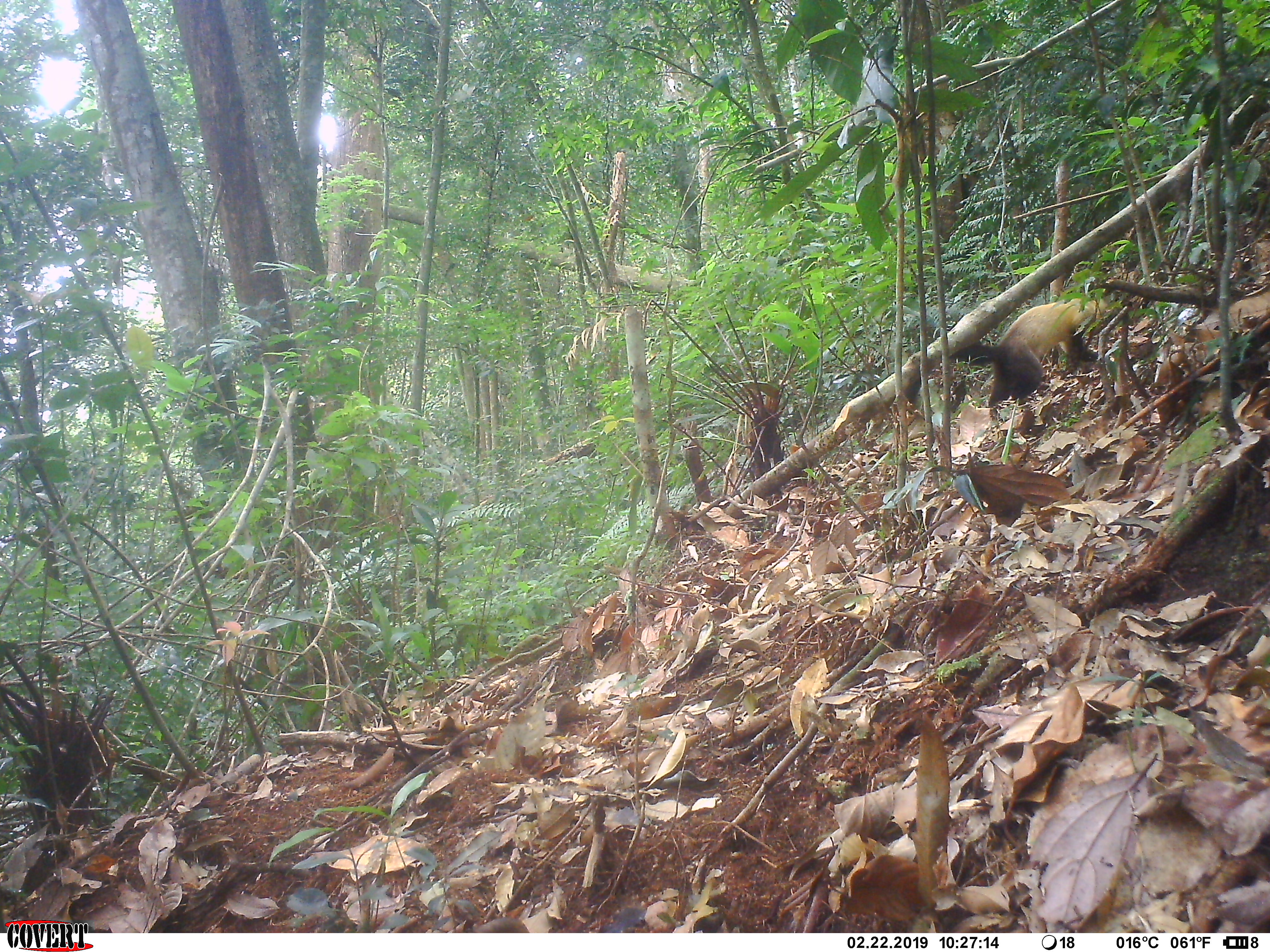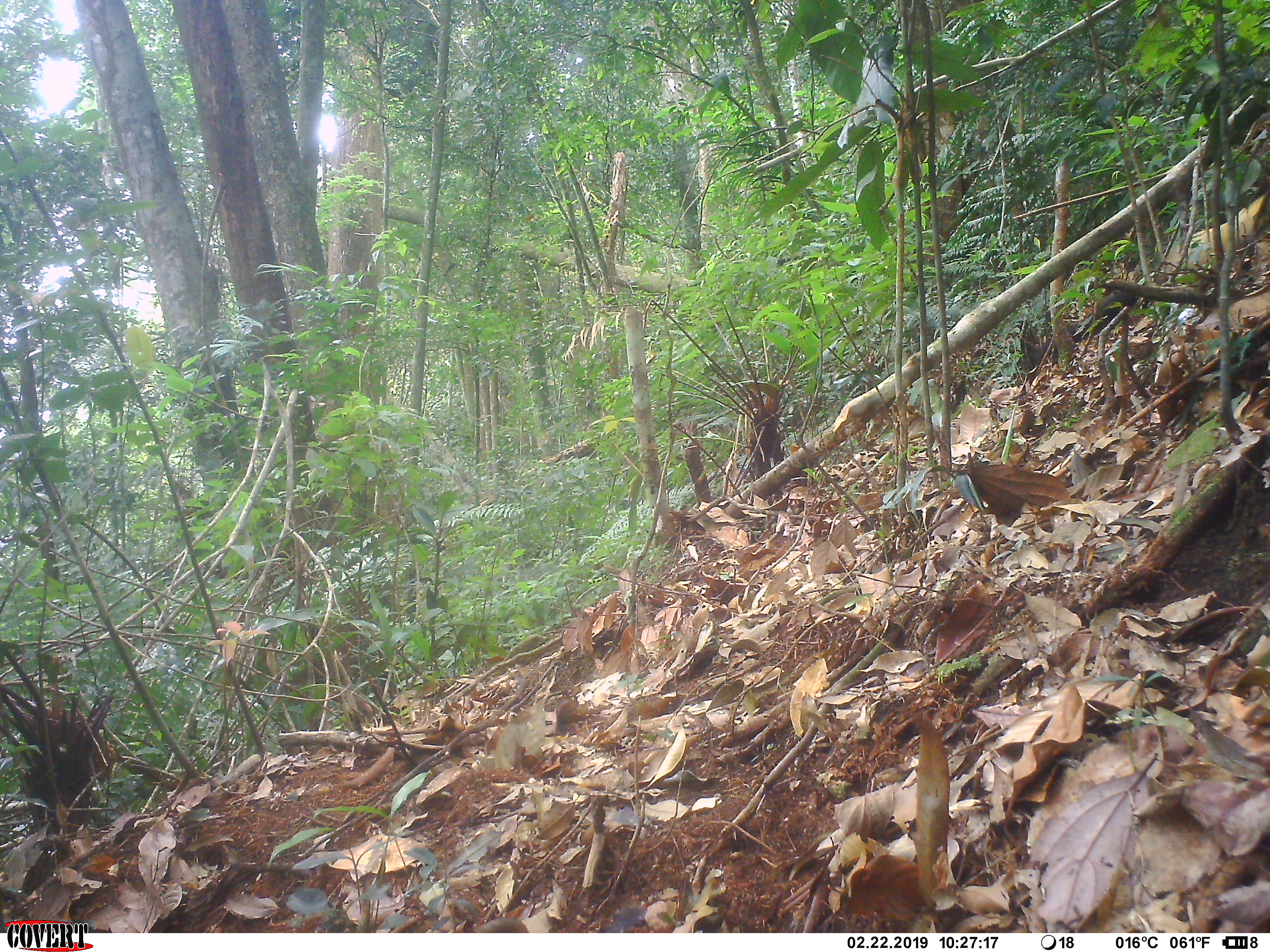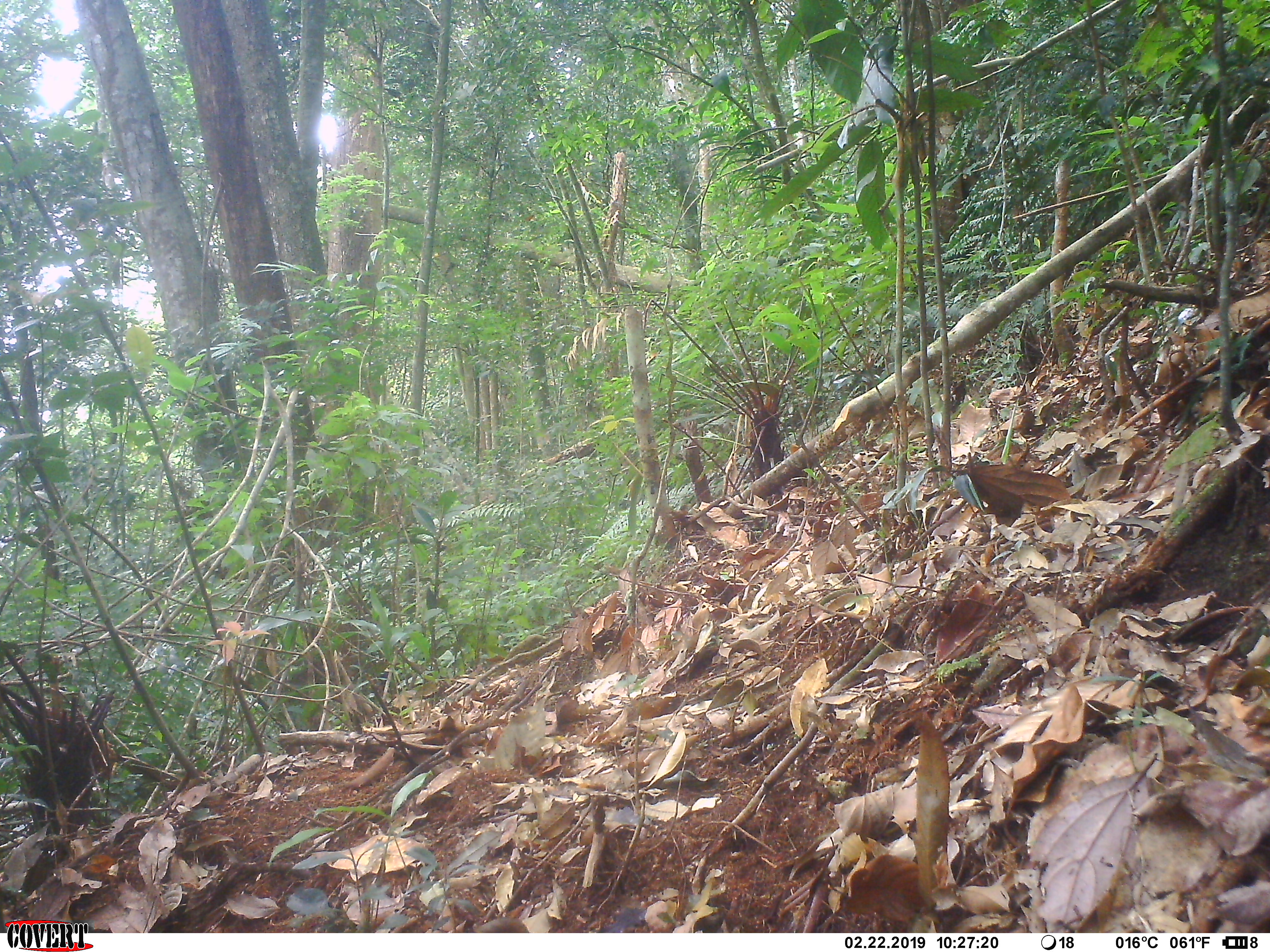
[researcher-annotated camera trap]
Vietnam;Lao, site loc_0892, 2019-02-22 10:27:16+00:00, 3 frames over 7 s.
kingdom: Animalia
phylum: Chordata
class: Mammalia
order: Carnivora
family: Mustelidae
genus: Martes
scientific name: Martes flavigula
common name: yellow-throated marten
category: yellow throated marten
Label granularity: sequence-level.